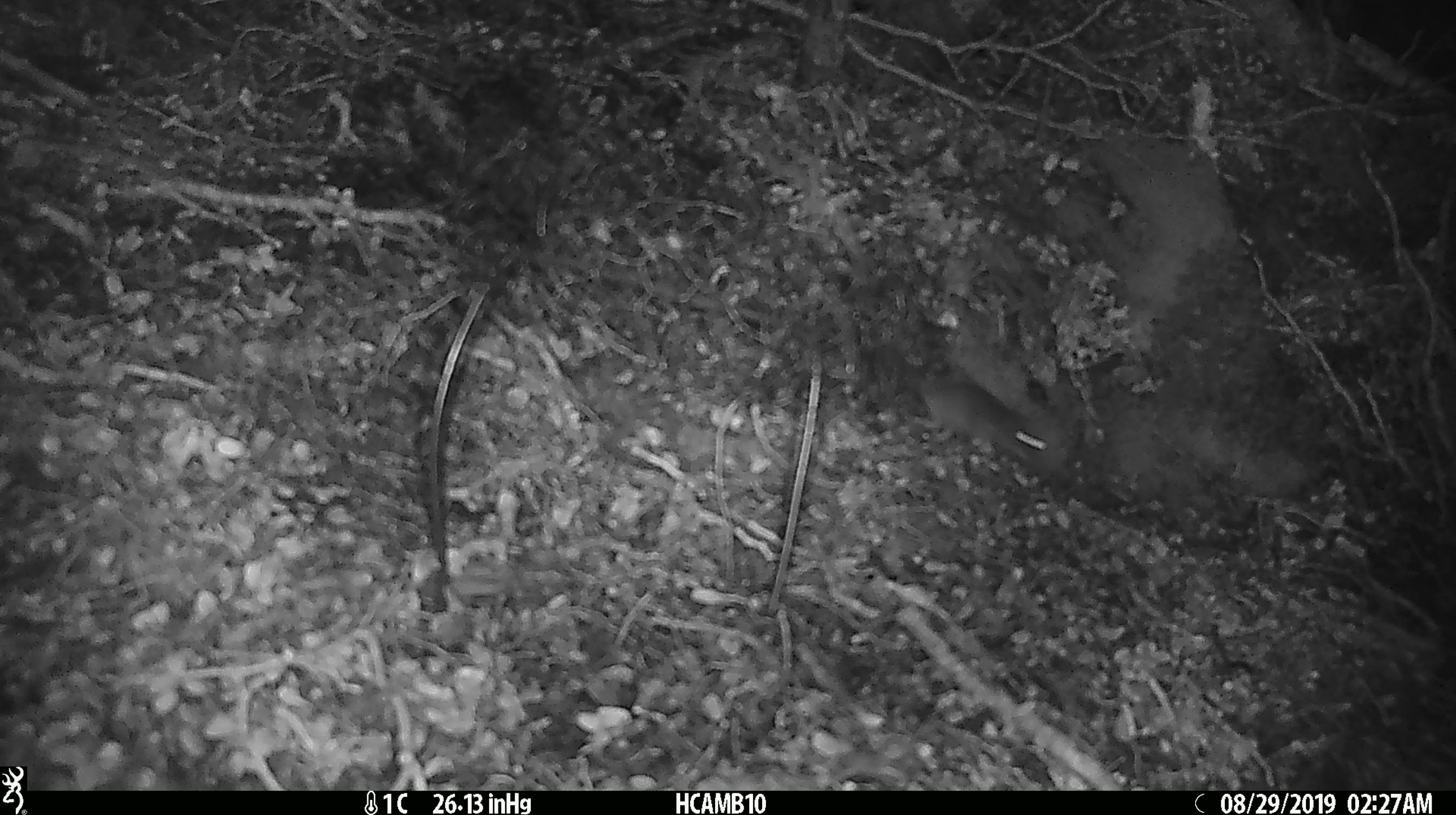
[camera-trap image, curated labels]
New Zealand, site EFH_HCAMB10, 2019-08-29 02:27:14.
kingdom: Animalia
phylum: Chordata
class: Mammalia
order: Rodentia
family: Muridae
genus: Mus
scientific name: Mus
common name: mouse